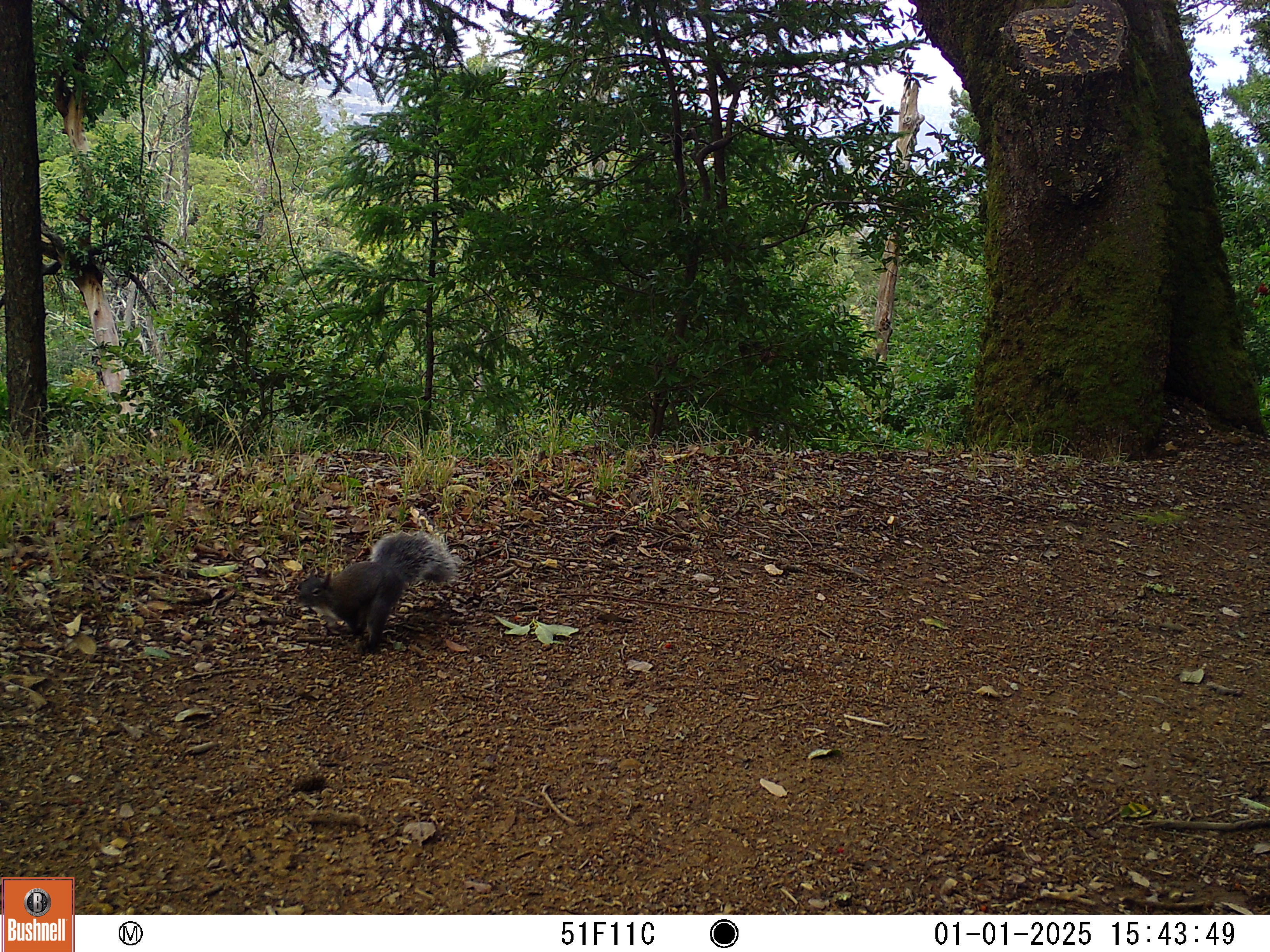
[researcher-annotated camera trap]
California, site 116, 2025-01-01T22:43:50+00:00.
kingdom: Animalia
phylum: Chordata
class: Mammalia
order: Rodentia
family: Sciuridae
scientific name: Sciuridae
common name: squirrel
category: unknown squirrel